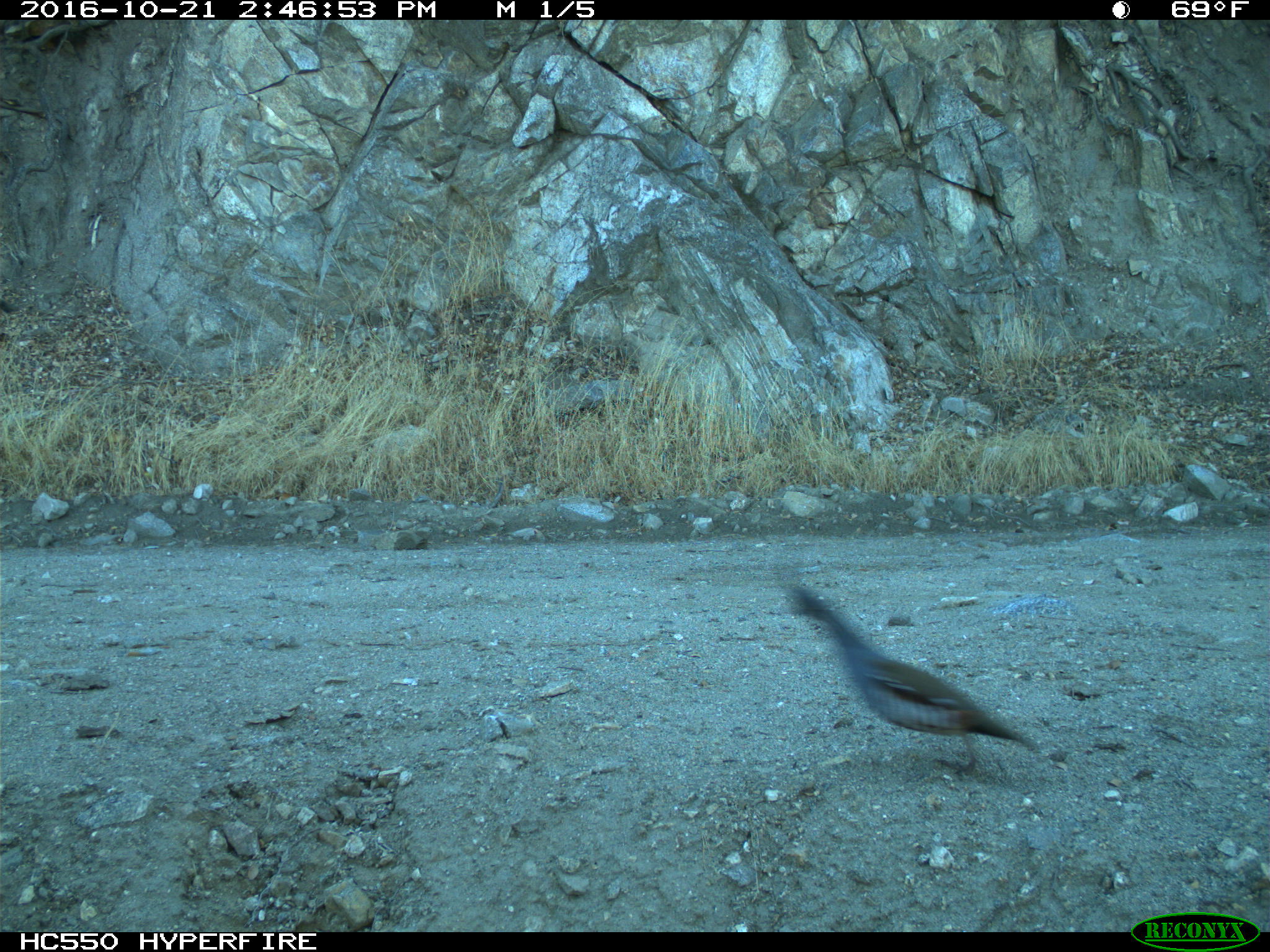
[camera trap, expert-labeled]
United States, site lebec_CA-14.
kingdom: Animalia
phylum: Chordata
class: Aves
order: Galliformes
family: Odontophoridae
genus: Callipepla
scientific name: Callipepla californica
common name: california quail